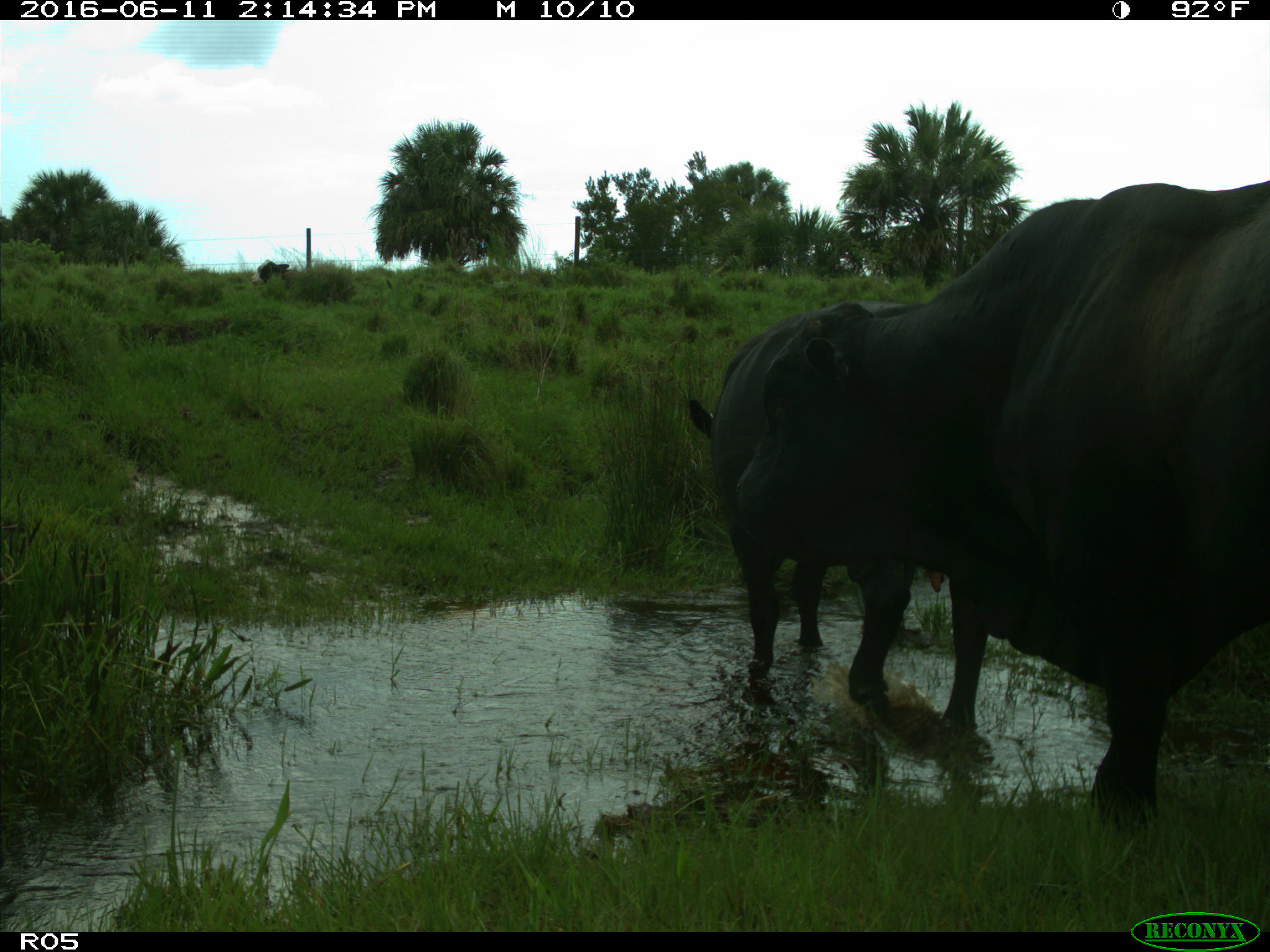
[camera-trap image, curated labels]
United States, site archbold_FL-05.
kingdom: Animalia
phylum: Chordata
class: Mammalia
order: Artiodactyla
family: Bovidae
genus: Bos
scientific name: Bos taurus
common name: domestic cow